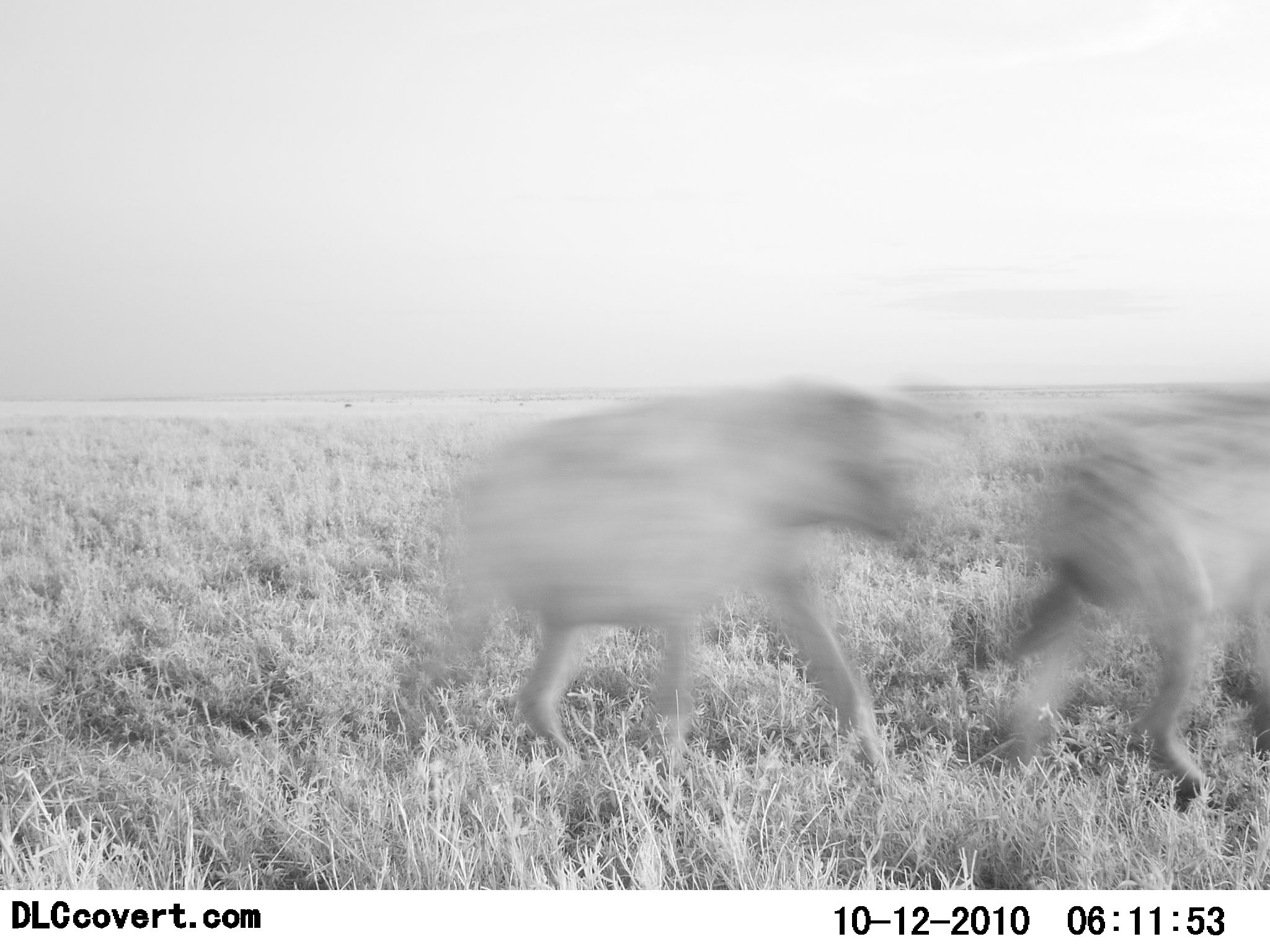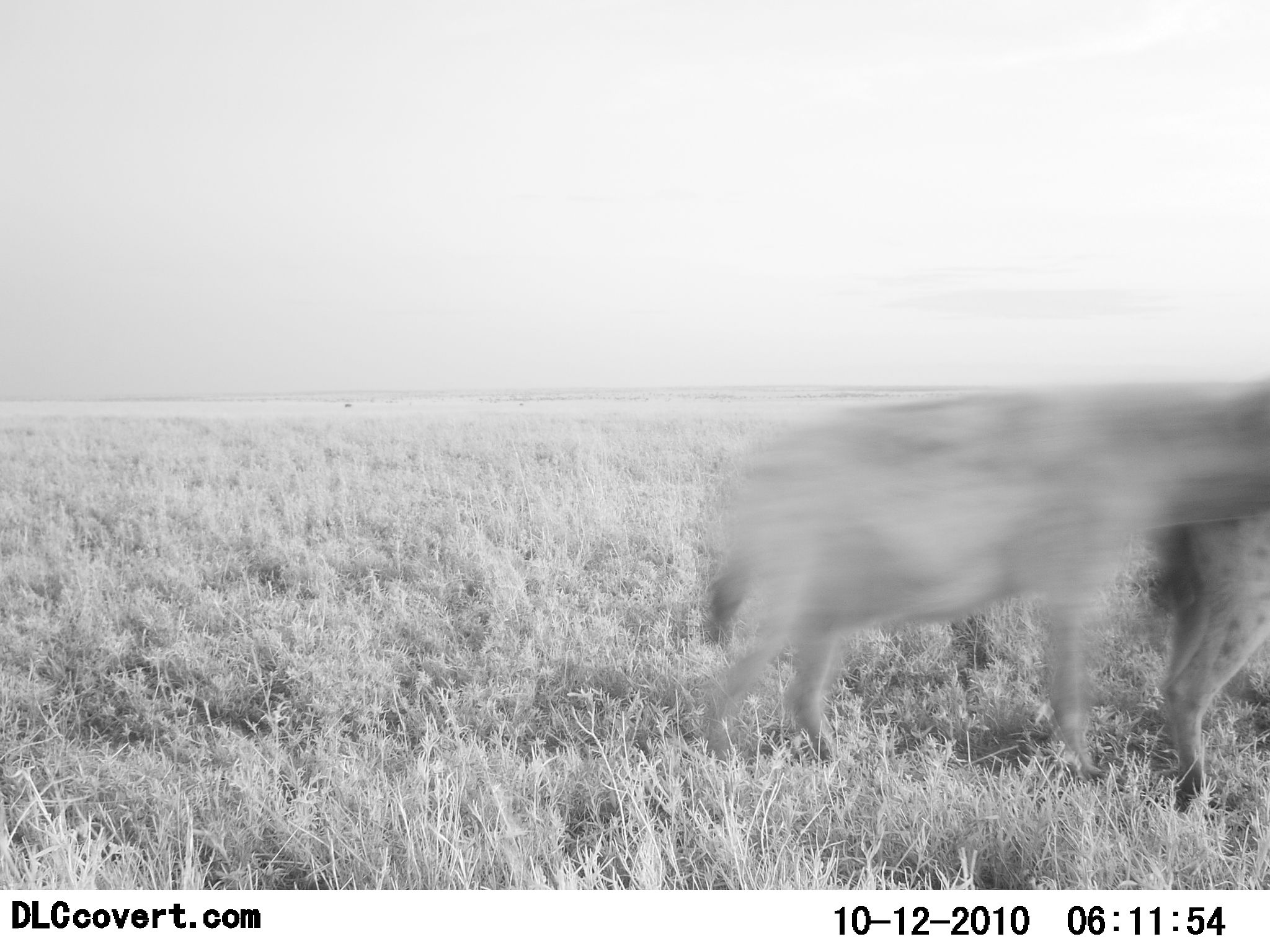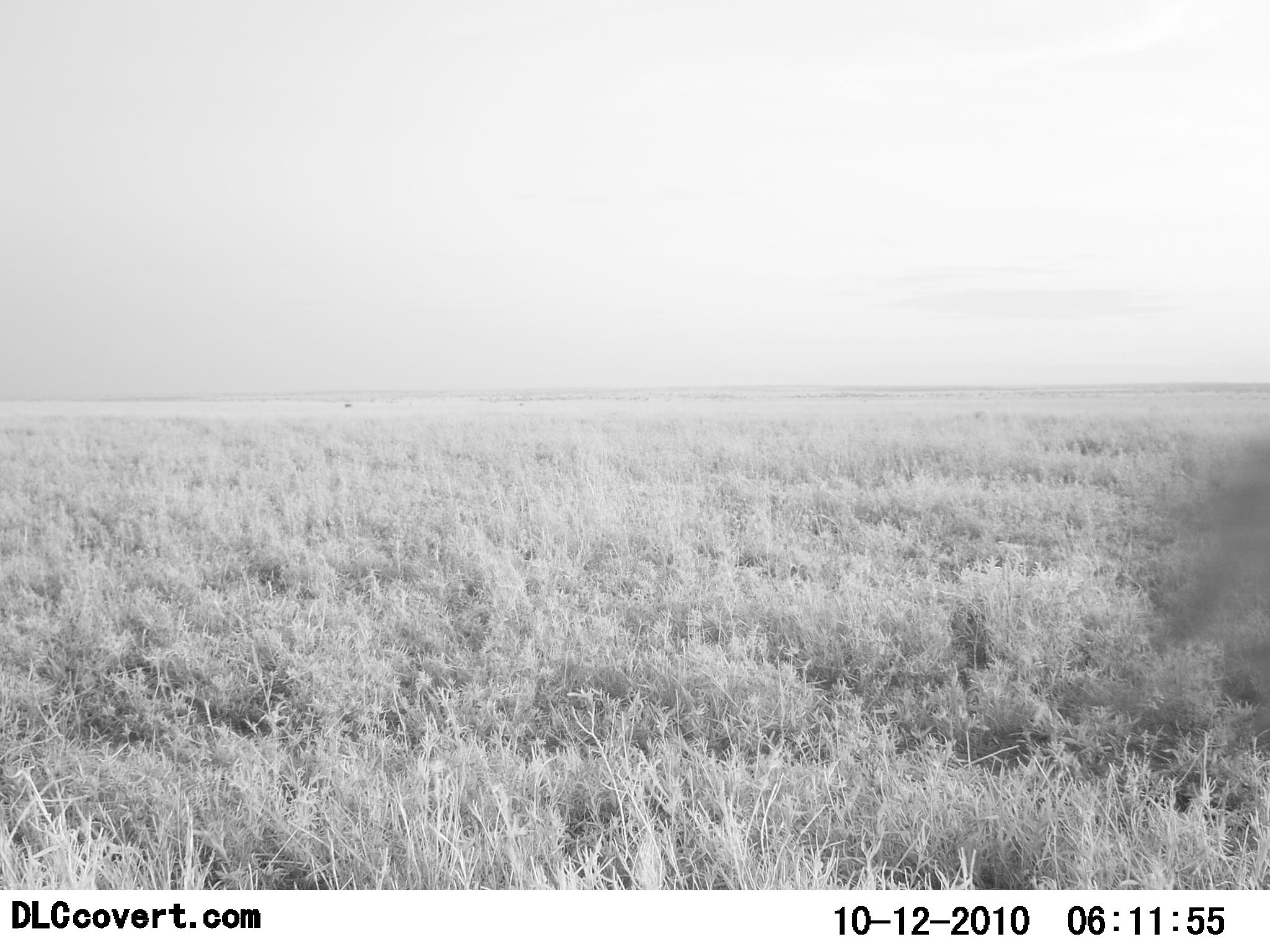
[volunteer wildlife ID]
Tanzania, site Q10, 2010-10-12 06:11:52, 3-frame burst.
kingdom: Animalia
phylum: Chordata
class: Mammalia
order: Carnivora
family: Hyaenidae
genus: Crocuta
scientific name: Crocuta crocuta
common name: spotted hyena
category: hyenaspotted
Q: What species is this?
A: Hyenaspotted (spotted hyena) (Crocuta crocuta).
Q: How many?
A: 2.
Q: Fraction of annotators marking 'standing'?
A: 0%.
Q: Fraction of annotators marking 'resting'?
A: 0%.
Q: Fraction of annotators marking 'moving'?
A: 93%.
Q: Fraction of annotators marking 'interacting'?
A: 7%.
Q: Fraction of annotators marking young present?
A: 0%.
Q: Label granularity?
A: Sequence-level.